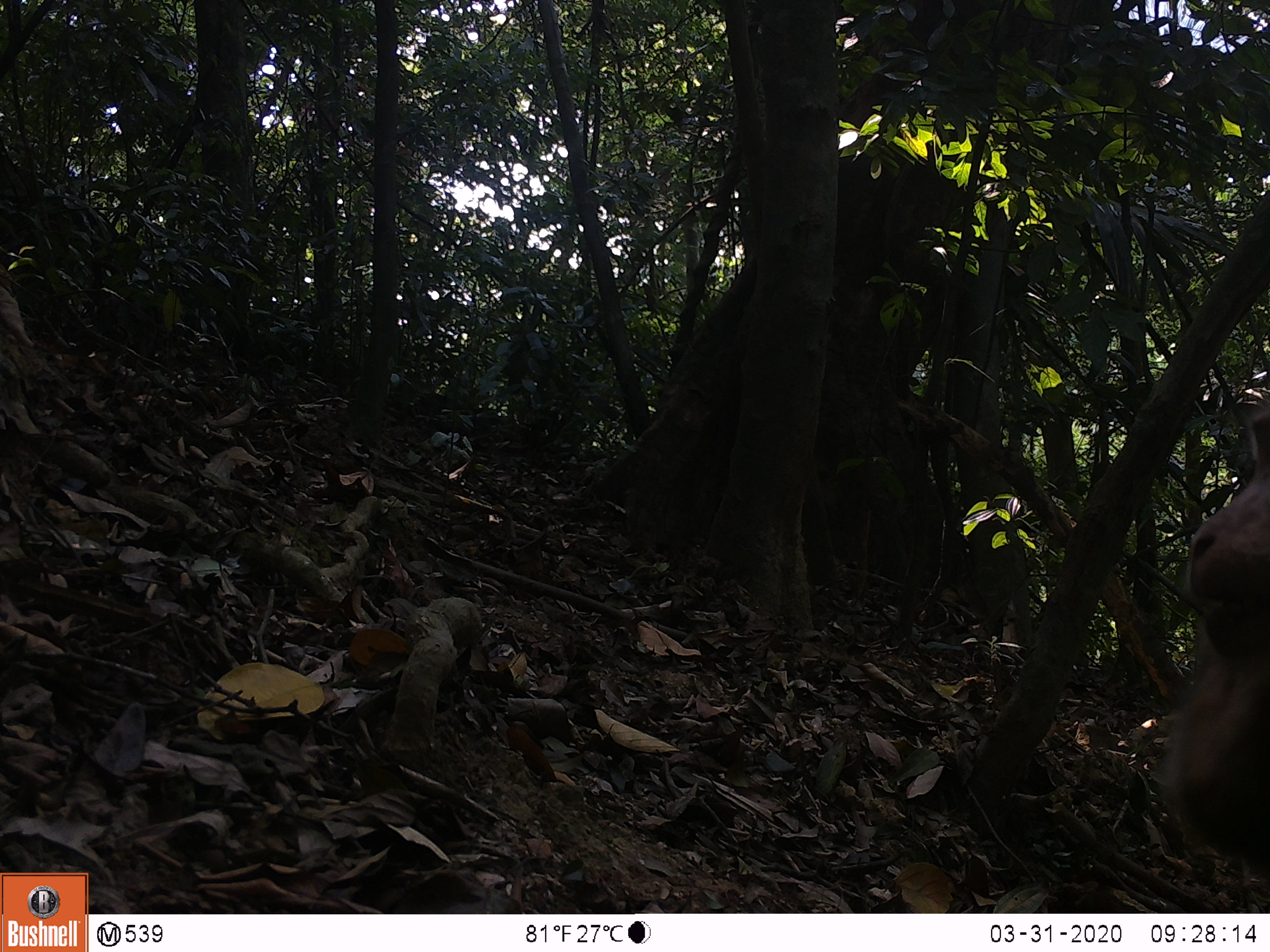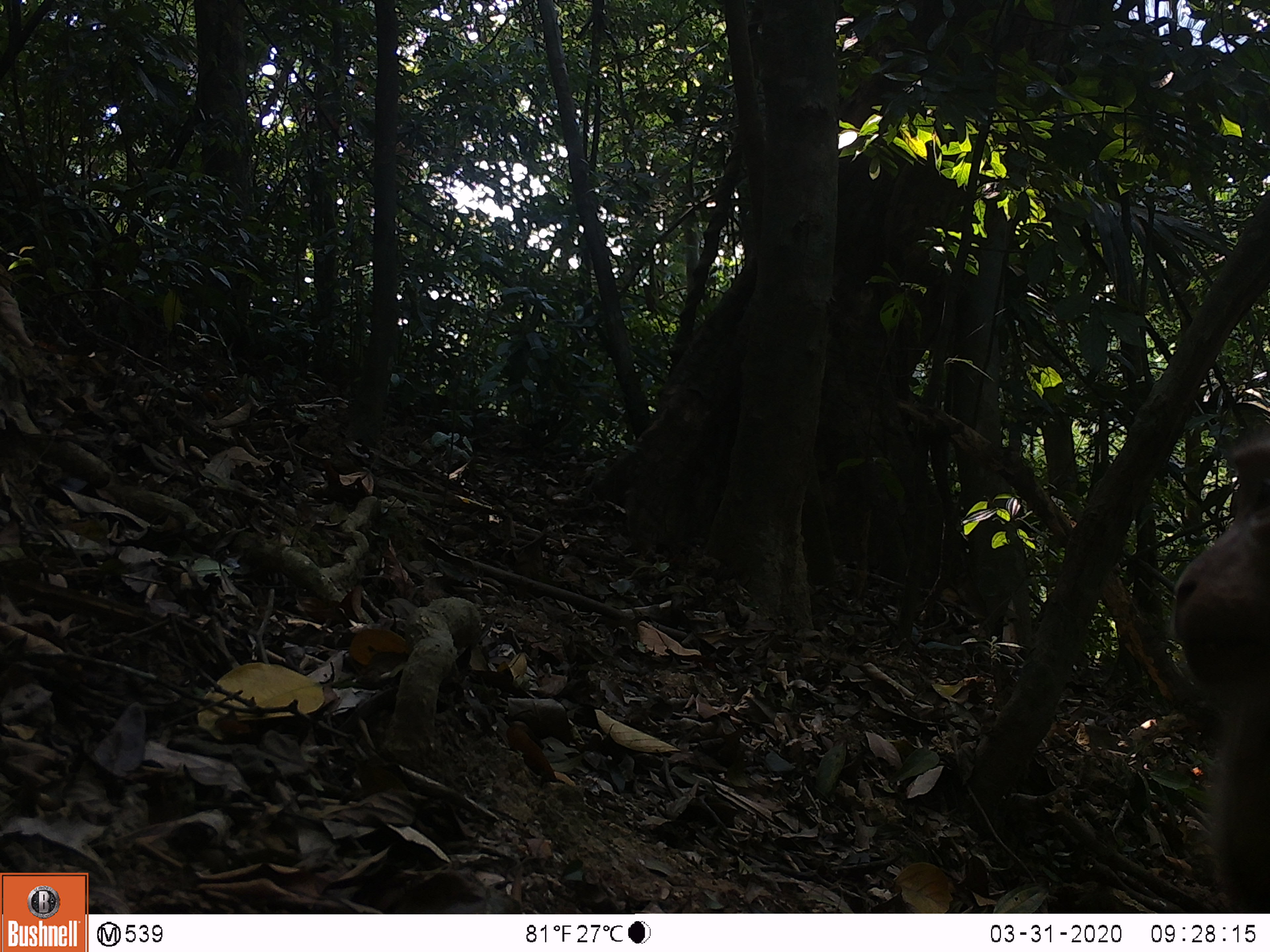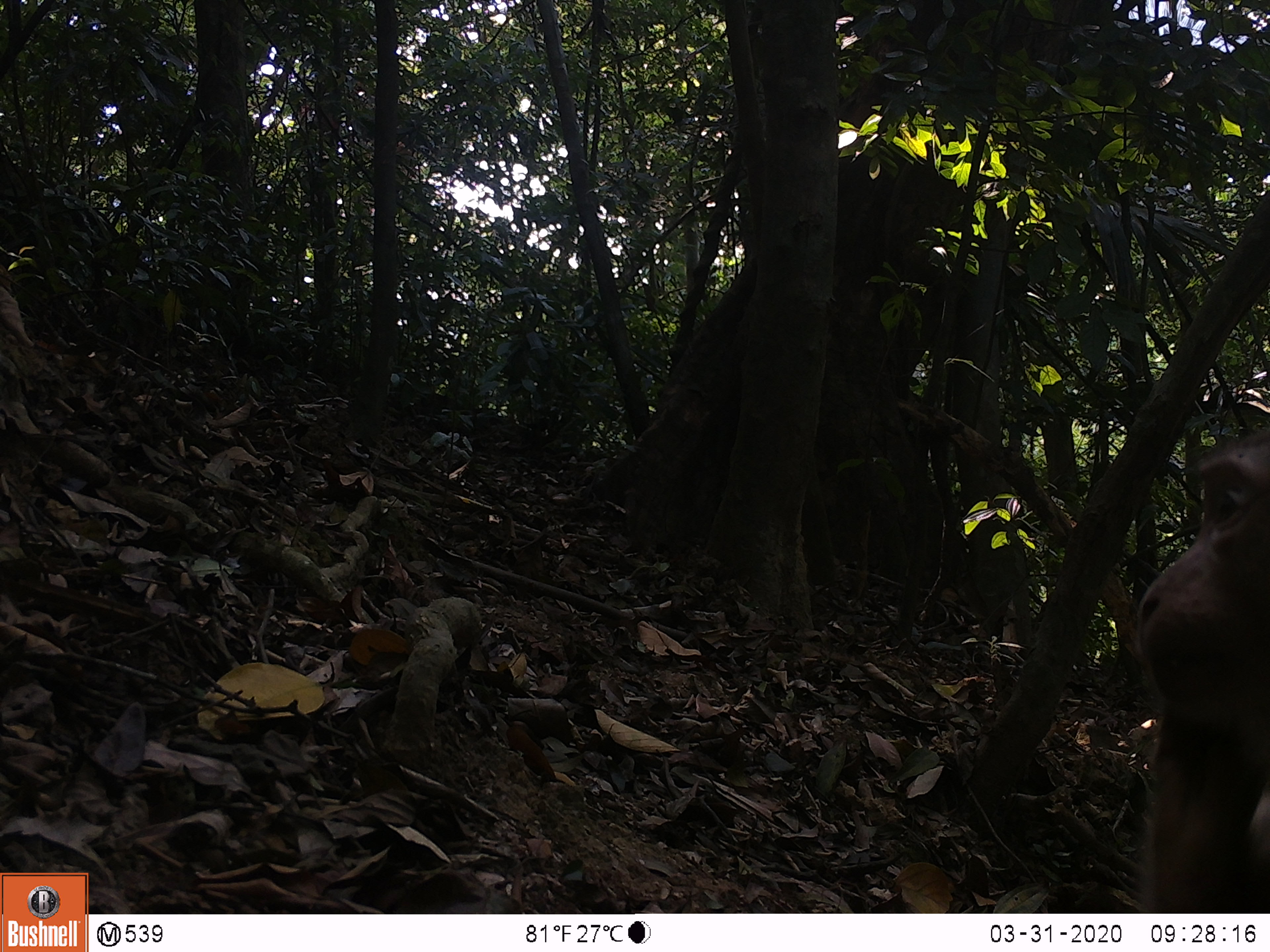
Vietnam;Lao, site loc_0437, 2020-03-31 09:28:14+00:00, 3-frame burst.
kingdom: Animalia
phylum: Chordata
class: Mammalia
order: Primates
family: Cercopithecidae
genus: Macaca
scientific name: Macaca nemestrina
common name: pig-tailed macaque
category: pig tailed macaque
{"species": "pig tailed macaque (pig-tailed macaque) (Macaca nemestrina)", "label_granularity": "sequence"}